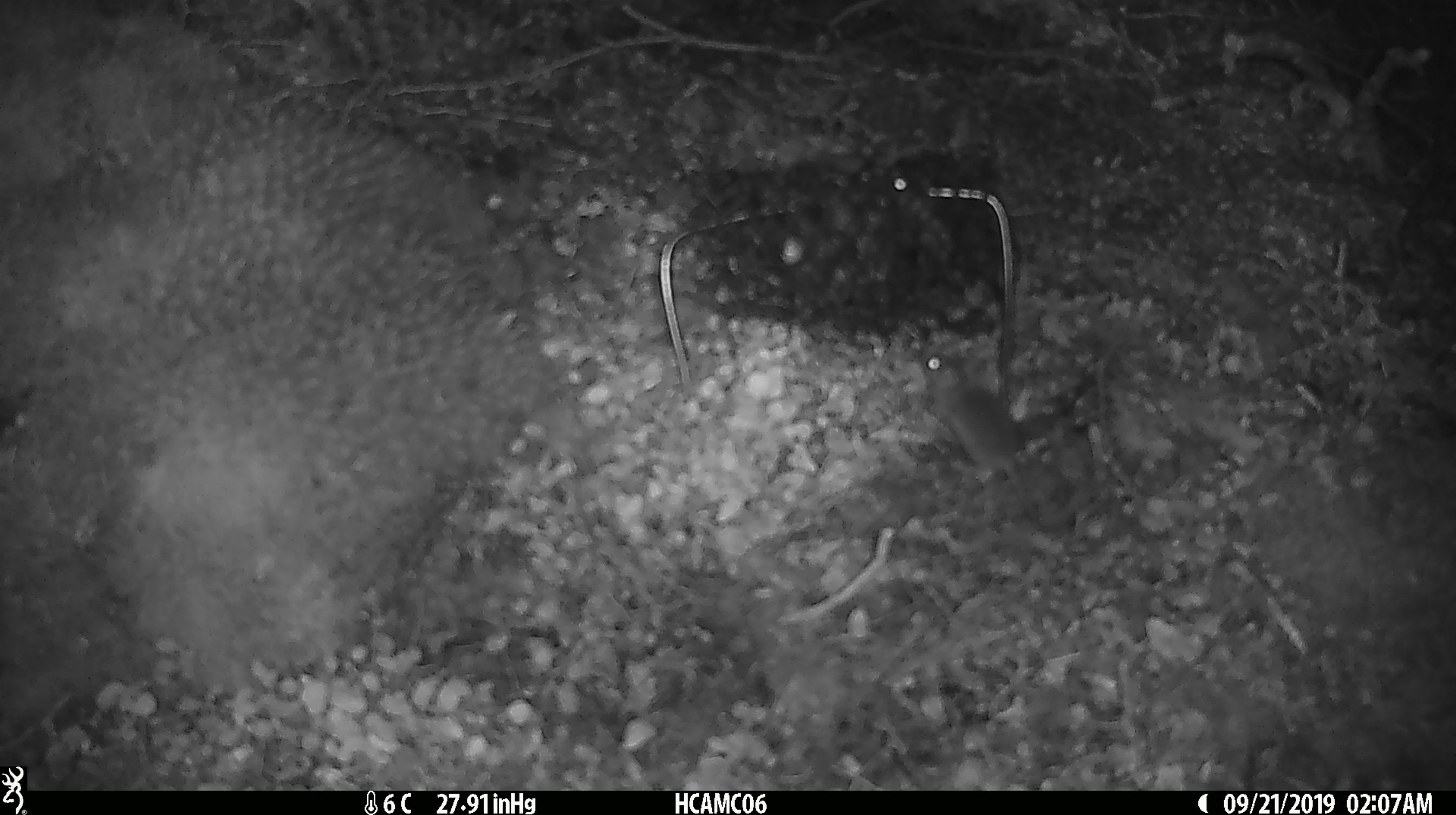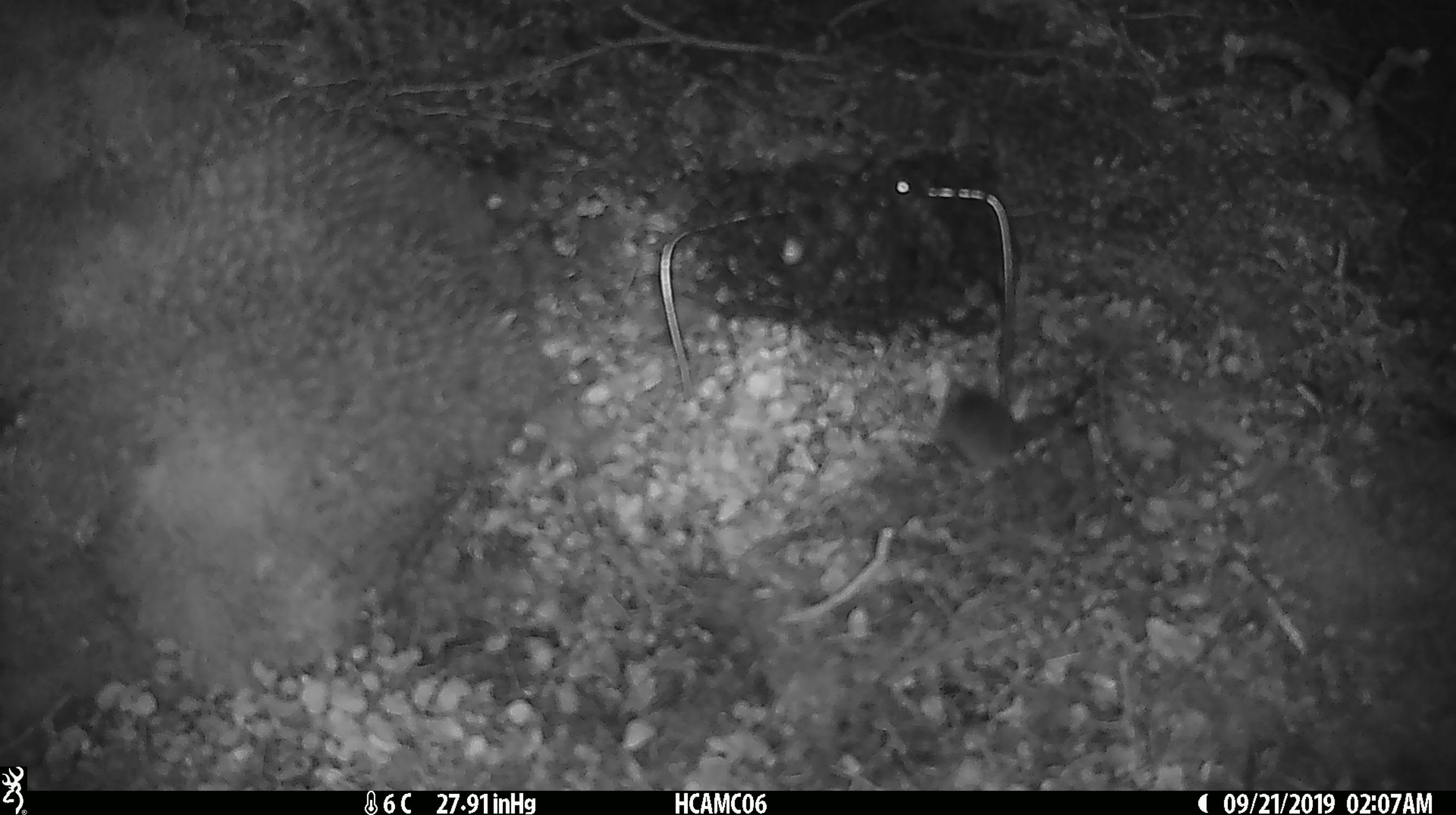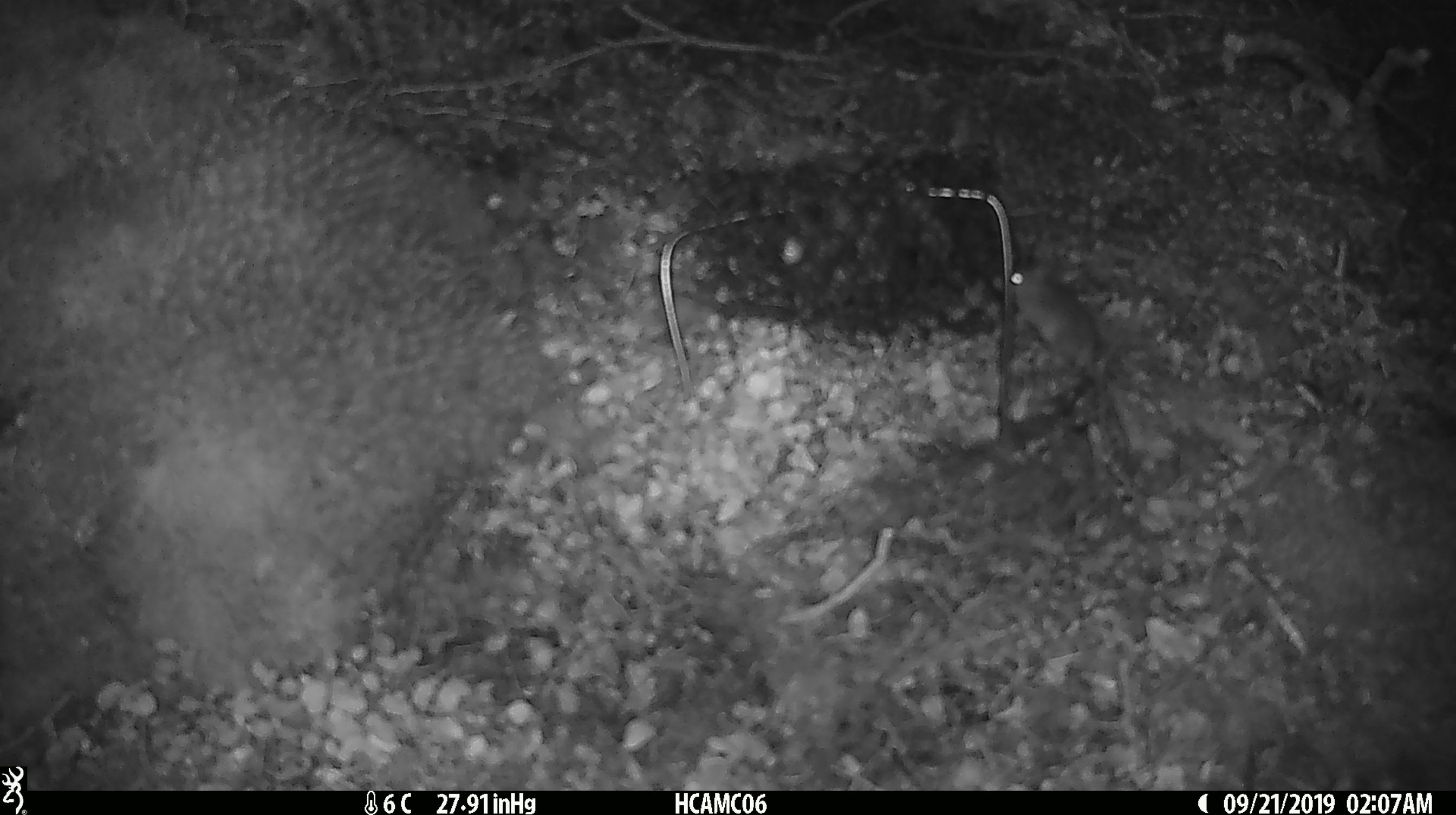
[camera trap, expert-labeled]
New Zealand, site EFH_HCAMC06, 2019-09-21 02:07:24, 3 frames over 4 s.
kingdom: Animalia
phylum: Chordata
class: Mammalia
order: Rodentia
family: Muridae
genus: Mus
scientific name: Mus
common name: mouse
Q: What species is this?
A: Mouse (Mus).